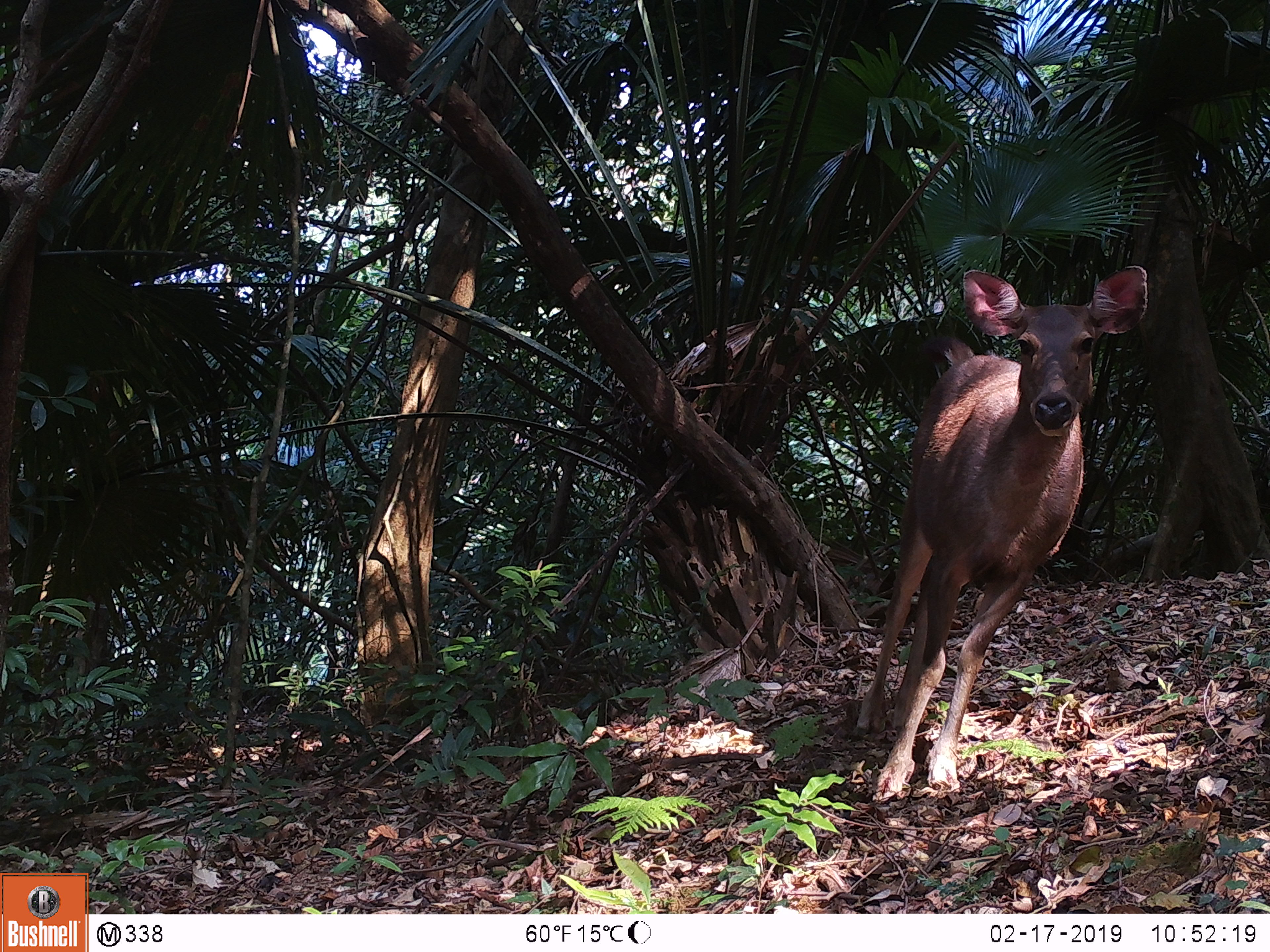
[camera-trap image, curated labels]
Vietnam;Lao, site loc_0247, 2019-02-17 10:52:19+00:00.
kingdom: Animalia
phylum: Chordata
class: Mammalia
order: Artiodactyla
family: Cervidae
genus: Rusa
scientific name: Rusa unicolor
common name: sambar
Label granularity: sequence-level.